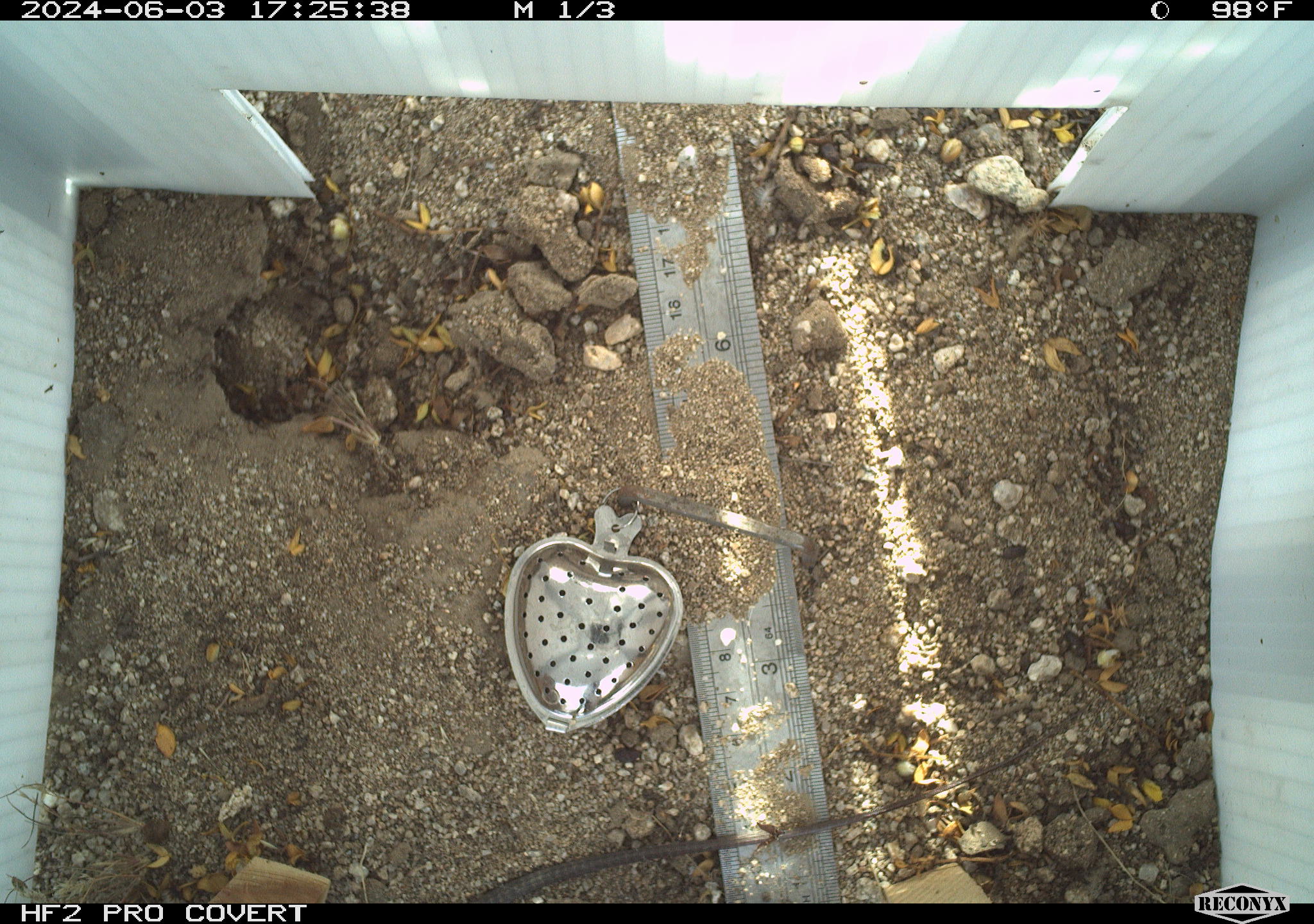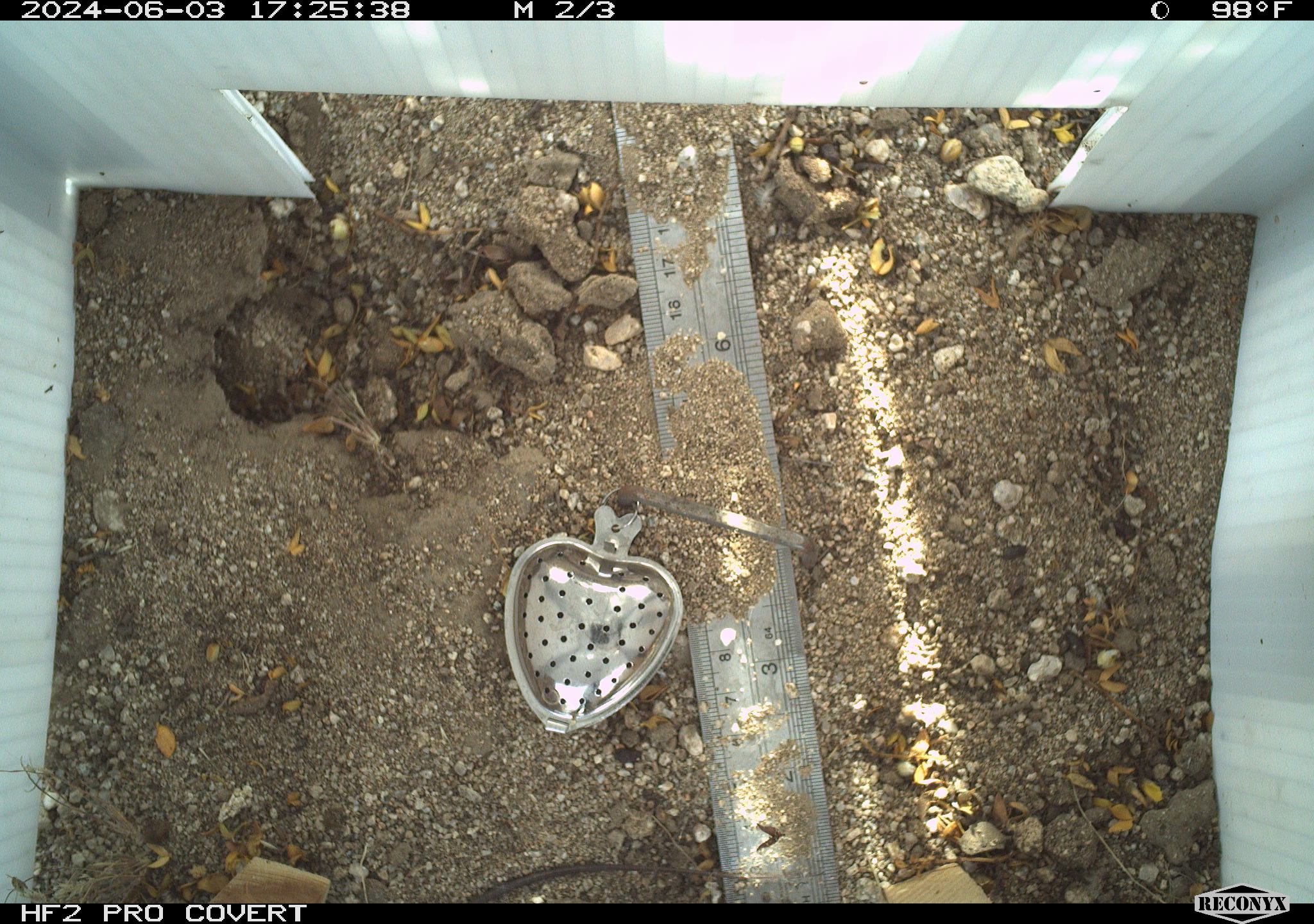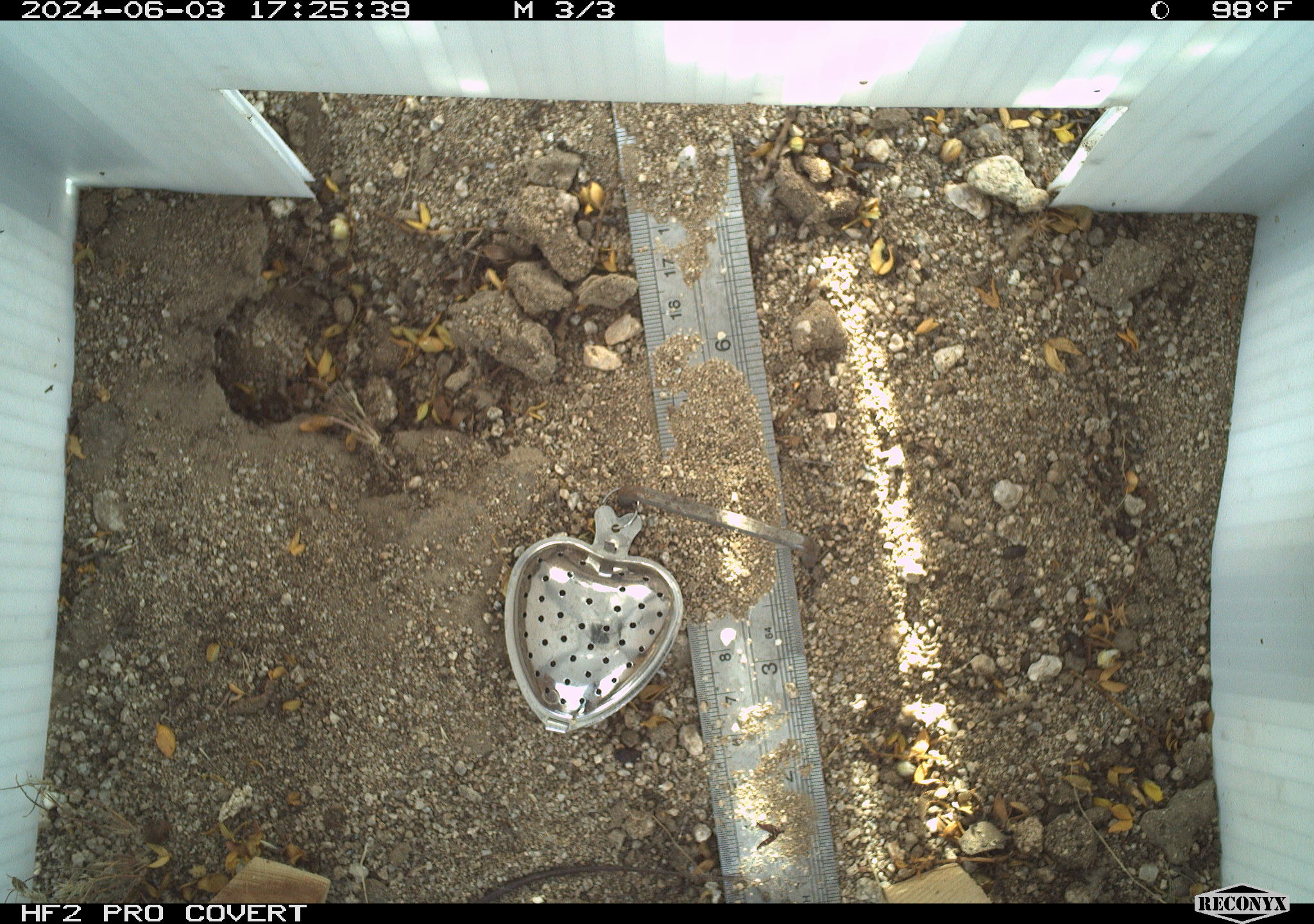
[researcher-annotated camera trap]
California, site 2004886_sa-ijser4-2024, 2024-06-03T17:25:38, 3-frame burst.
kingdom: Animalia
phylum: Chordata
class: Reptilia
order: Squamata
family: Teiidae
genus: Aspidoscelis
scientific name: Aspidoscelis tigris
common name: western whiptail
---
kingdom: Animalia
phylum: Chordata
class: Reptilia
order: Squamata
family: Teiidae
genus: Aspidoscelis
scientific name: Aspidoscelis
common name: whiptail lizards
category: aspidoscelis species